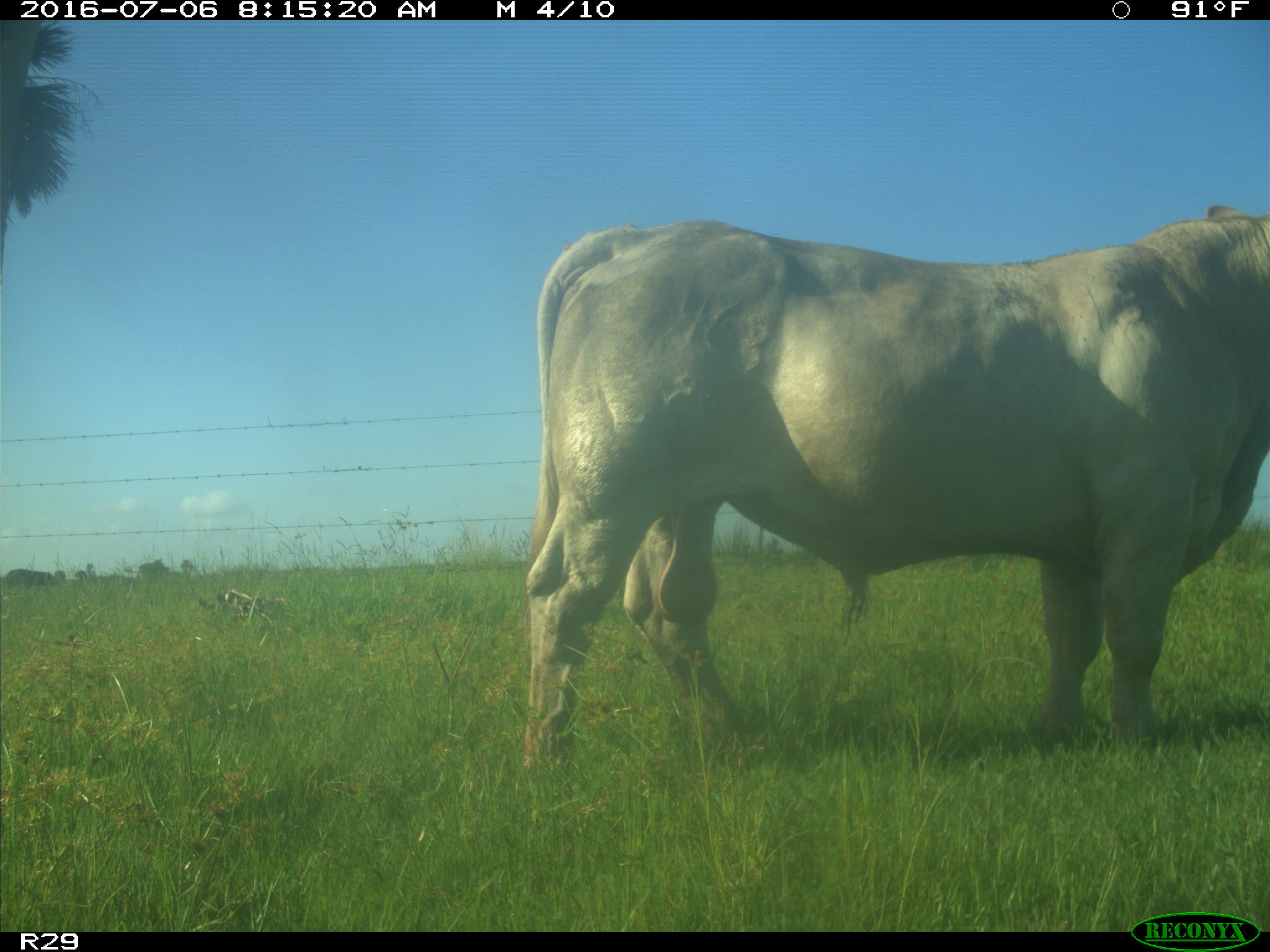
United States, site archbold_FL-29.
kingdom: Animalia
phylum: Chordata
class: Mammalia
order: Artiodactyla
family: Bovidae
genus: Bos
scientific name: Bos taurus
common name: domestic cow